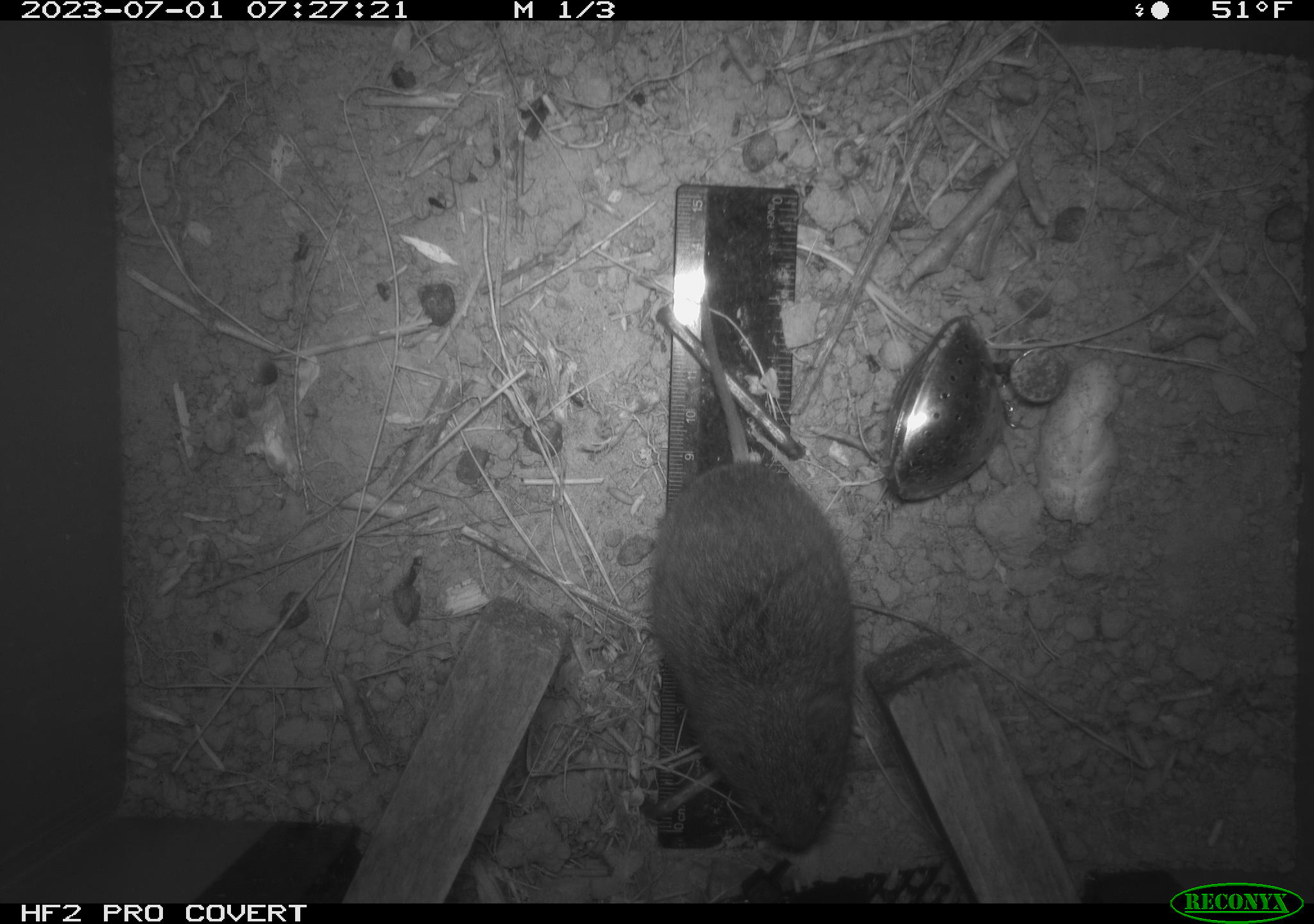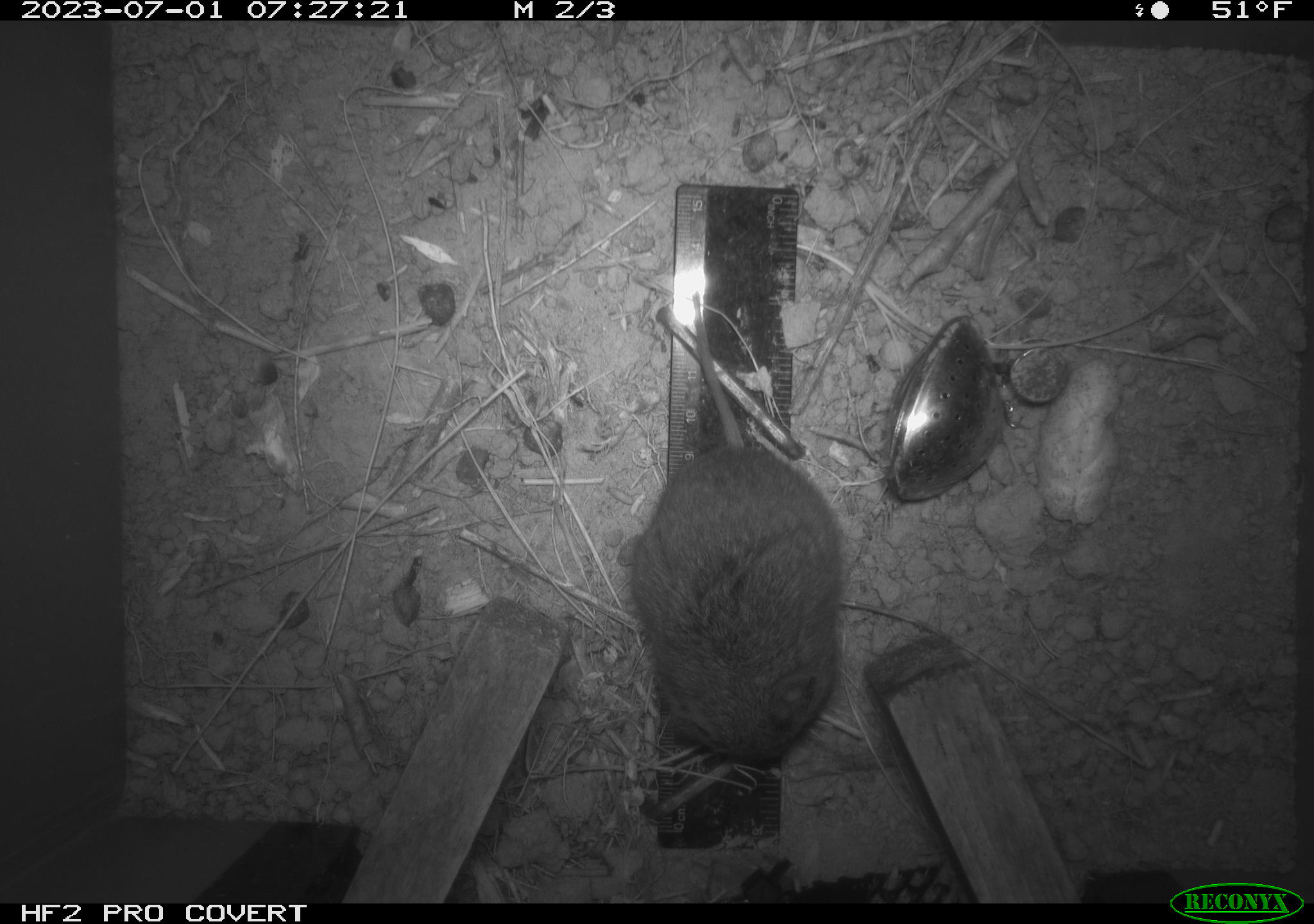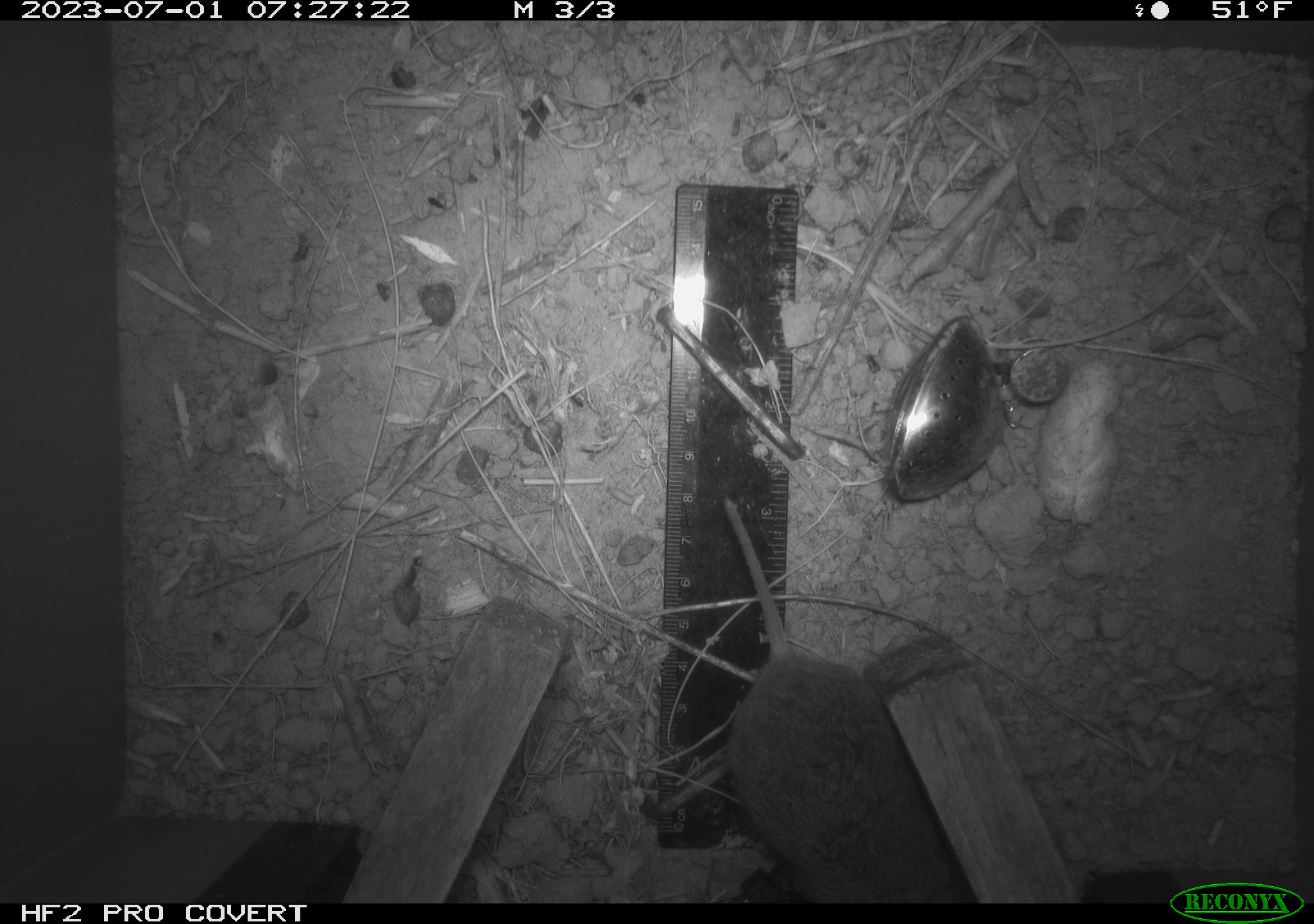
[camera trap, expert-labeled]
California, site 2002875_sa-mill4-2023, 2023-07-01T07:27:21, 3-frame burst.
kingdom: Animalia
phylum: Chordata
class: Mammalia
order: Rodentia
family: Cricetidae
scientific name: Arvicolinae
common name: voles, lemmings, and muskrats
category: arvicolinae subfamily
Arvicolinae subfamily (voles, lemmings, and muskrats) (Arvicolinae).